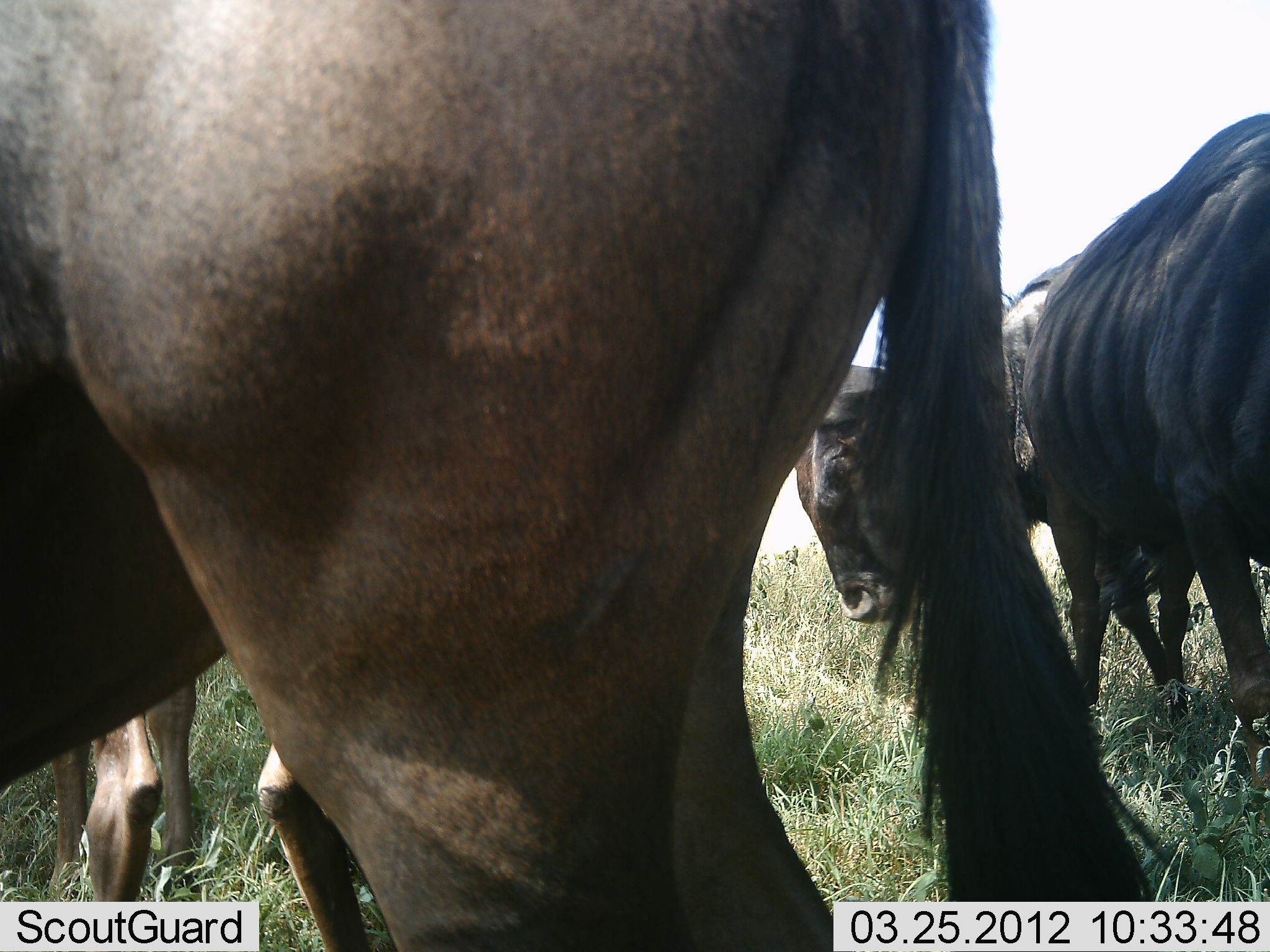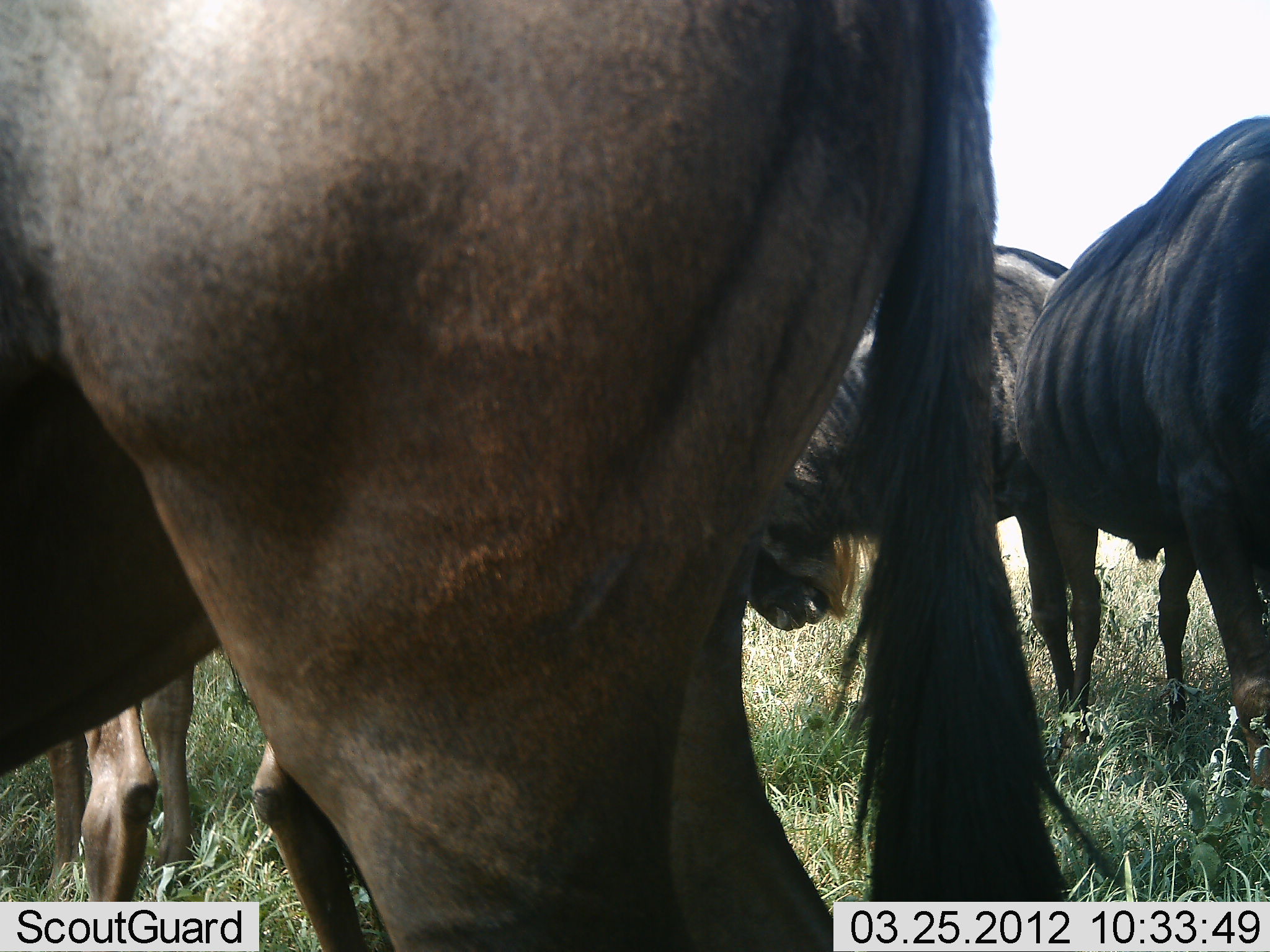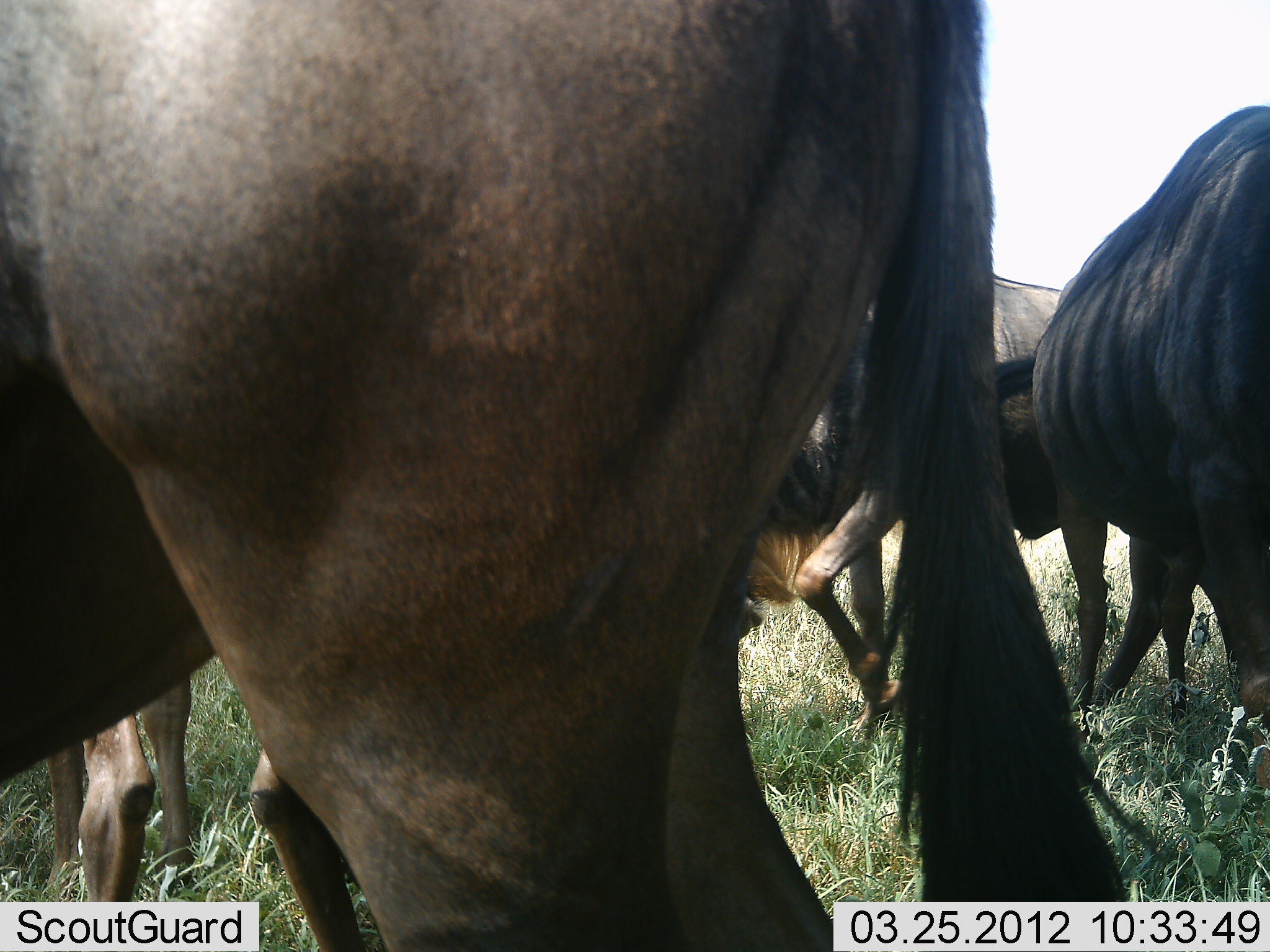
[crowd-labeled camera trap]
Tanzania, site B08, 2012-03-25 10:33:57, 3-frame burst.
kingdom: Animalia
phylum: Chordata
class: Mammalia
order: Artiodactyla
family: Bovidae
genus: Connochaetes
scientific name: Connochaetes taurinus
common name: blue wildebeest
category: wildebeest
Wildebeest (blue wildebeest) (Connochaetes taurinus), count 4. Behavior (volunteer vote fractions): standing 75%, resting 19%, moving 19%, interacting 6%. Young present (vote fraction): 6%. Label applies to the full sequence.